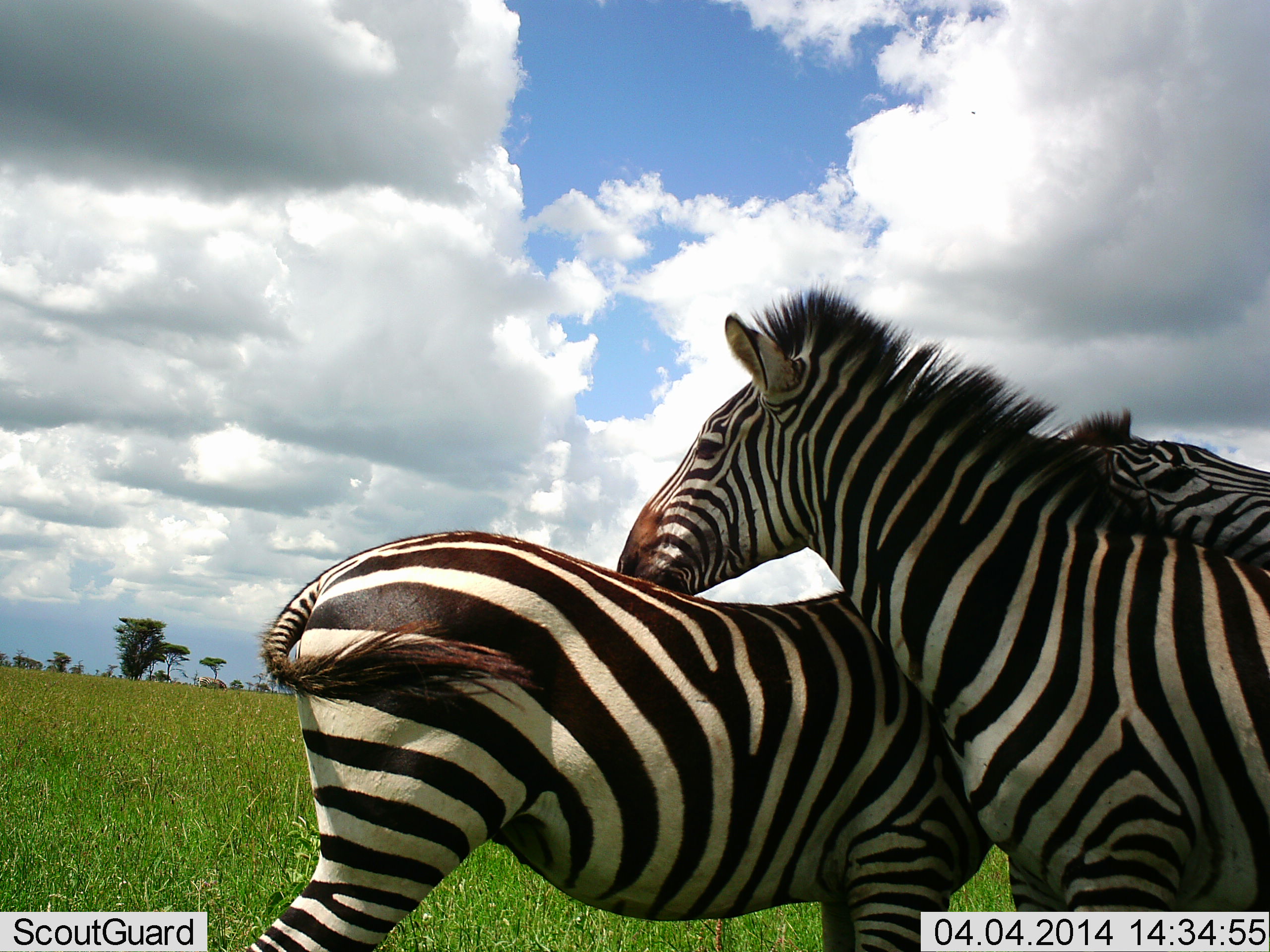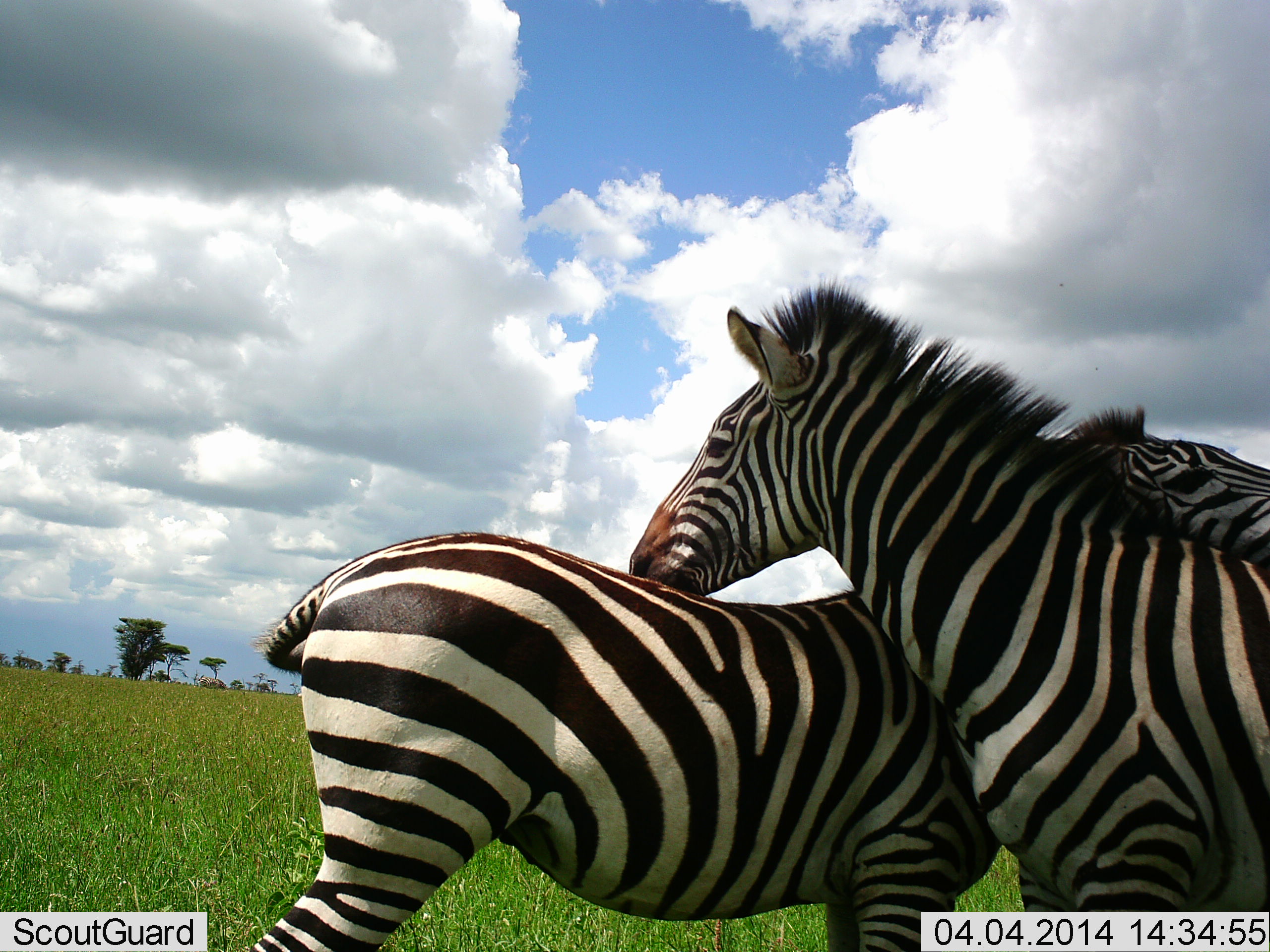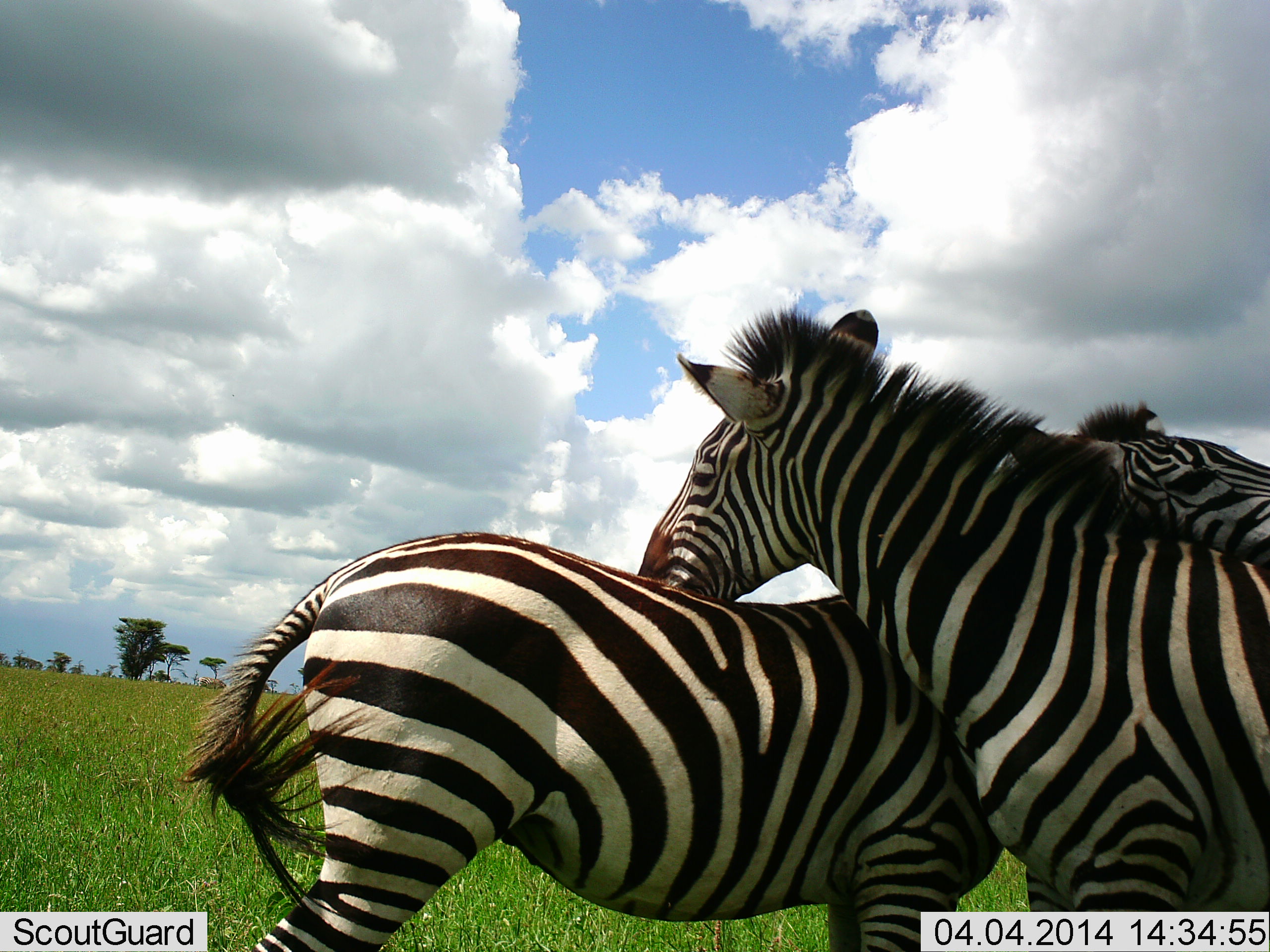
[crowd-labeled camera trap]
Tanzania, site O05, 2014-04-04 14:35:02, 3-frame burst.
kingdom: Animalia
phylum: Chordata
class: Mammalia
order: Perissodactyla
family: Equidae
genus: Equus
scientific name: Equus quagga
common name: plains zebra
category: zebra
Zebra (plains zebra) (Equus quagga), count 2. Behavior (volunteer vote fractions): standing 70%, resting 0%, moving 0%, interacting 90%. Young present (vote fraction): 0%. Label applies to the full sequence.